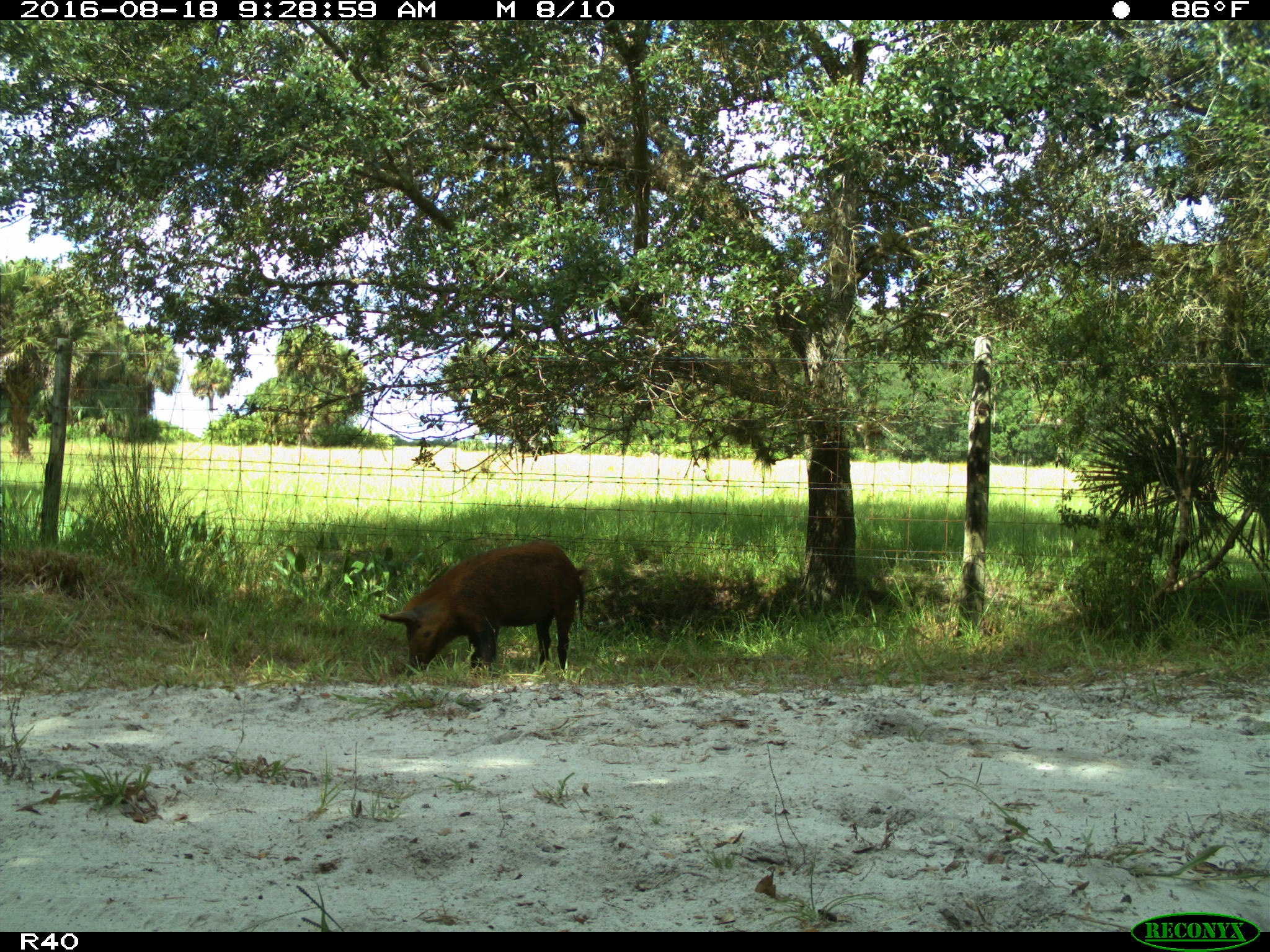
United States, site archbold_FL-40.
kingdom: Animalia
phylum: Chordata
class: Mammalia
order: Artiodactyla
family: Suidae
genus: Sus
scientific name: Sus scrofa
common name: wild boar